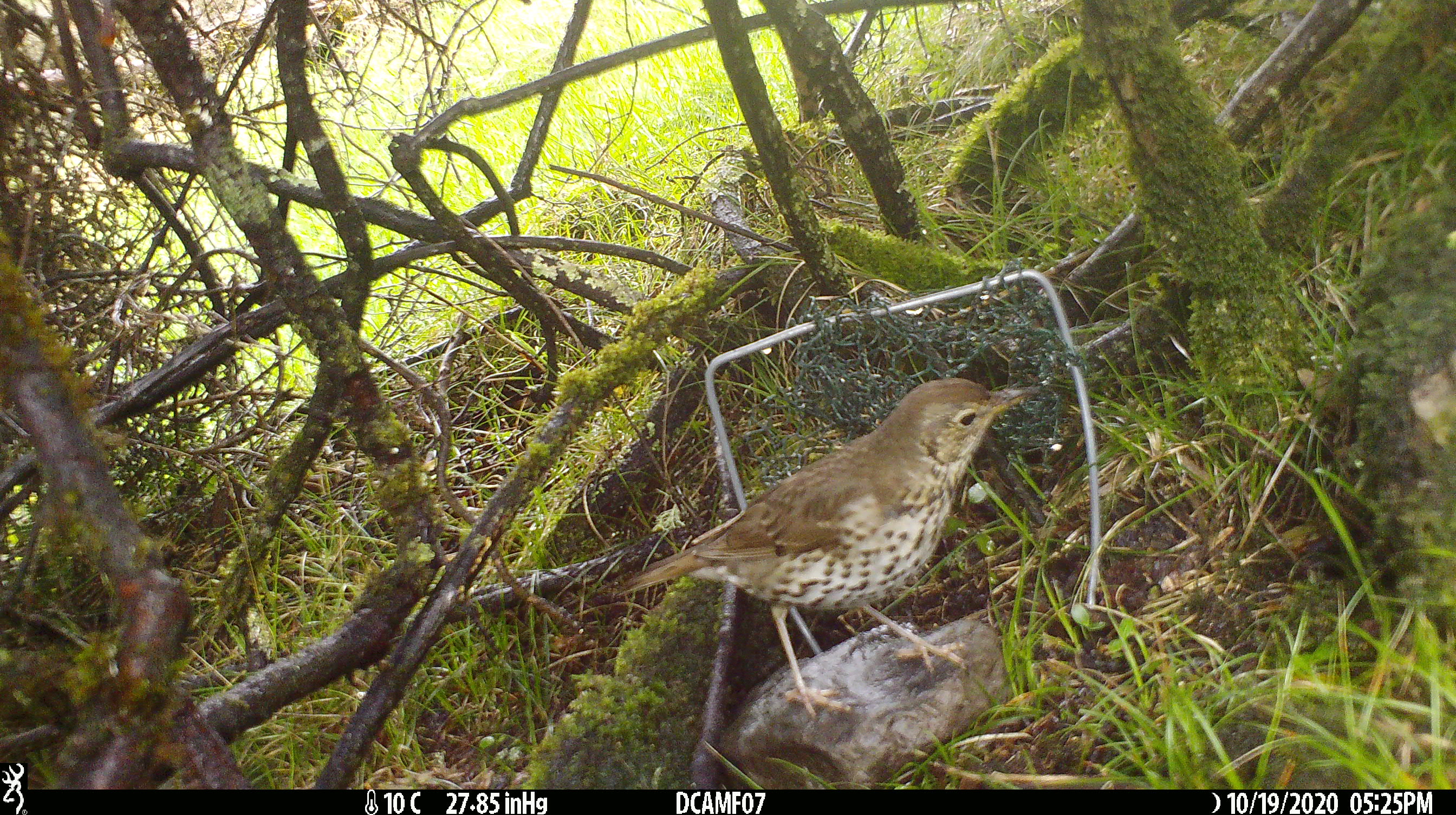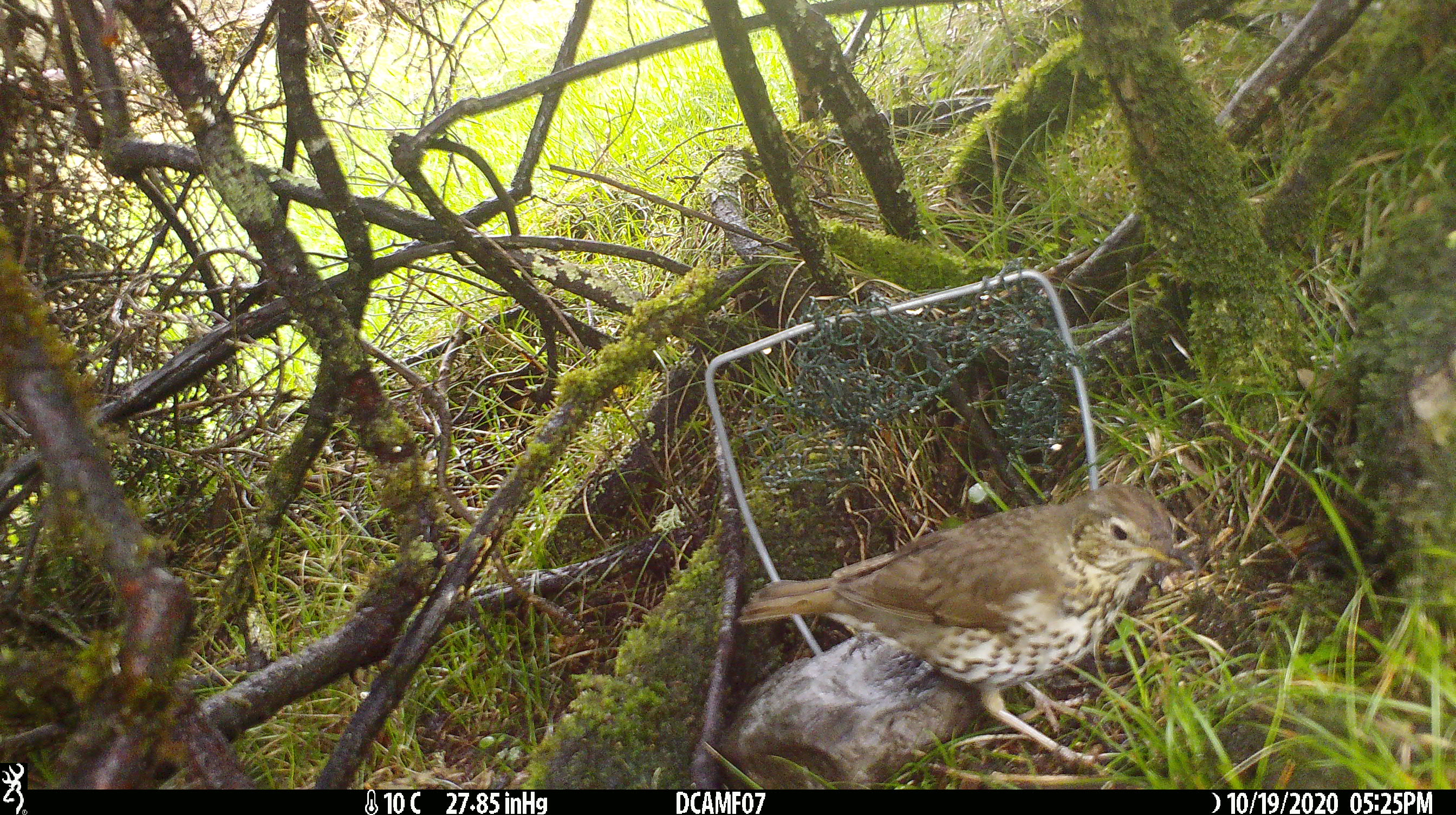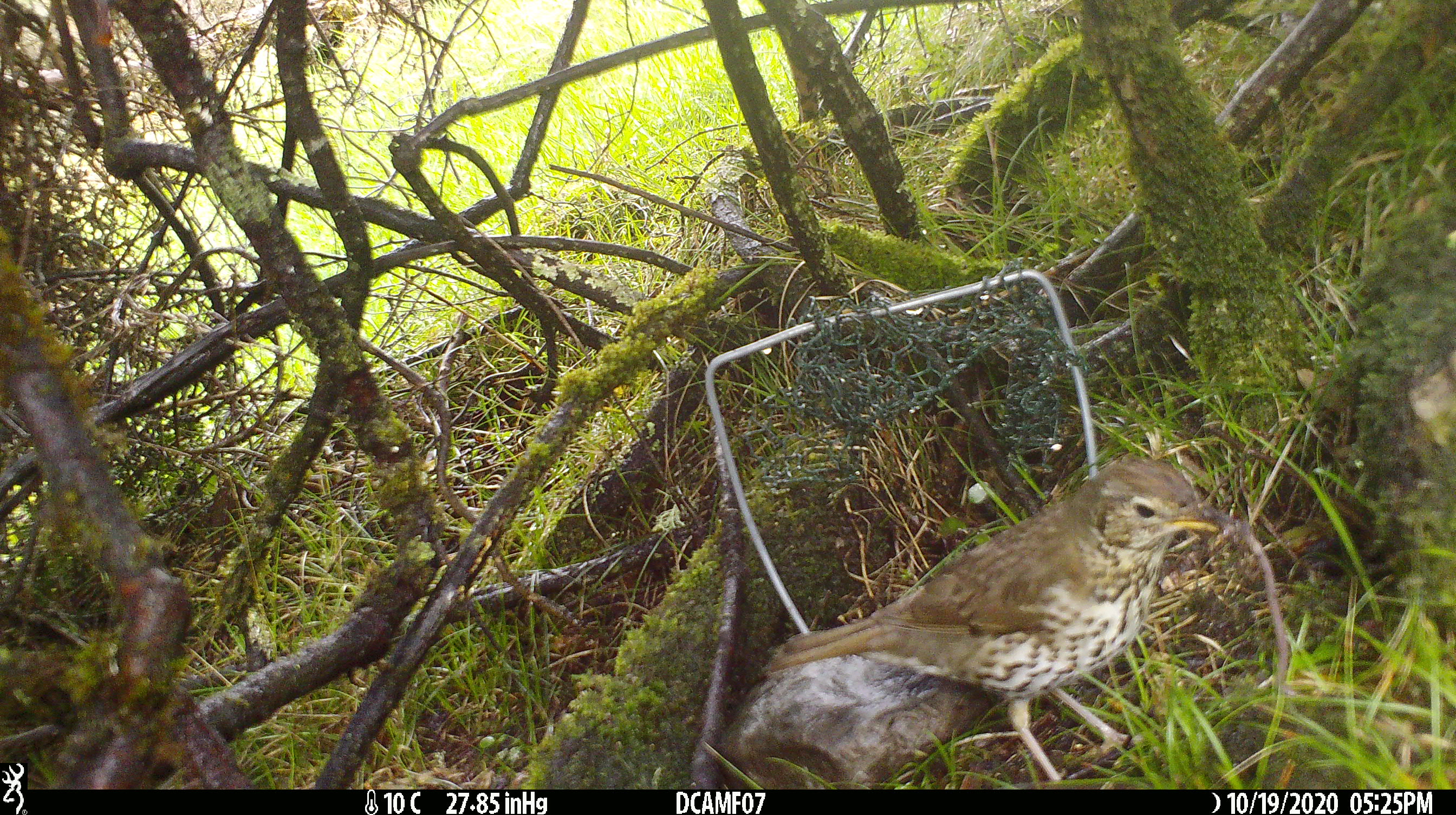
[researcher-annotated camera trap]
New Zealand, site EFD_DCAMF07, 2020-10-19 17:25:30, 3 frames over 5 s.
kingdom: Animalia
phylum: Chordata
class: Aves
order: Passeriformes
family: Turdidae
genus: Turdus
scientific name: Turdus philomelos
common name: song thrush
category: thrush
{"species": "thrush (song thrush) (Turdus philomelos)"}